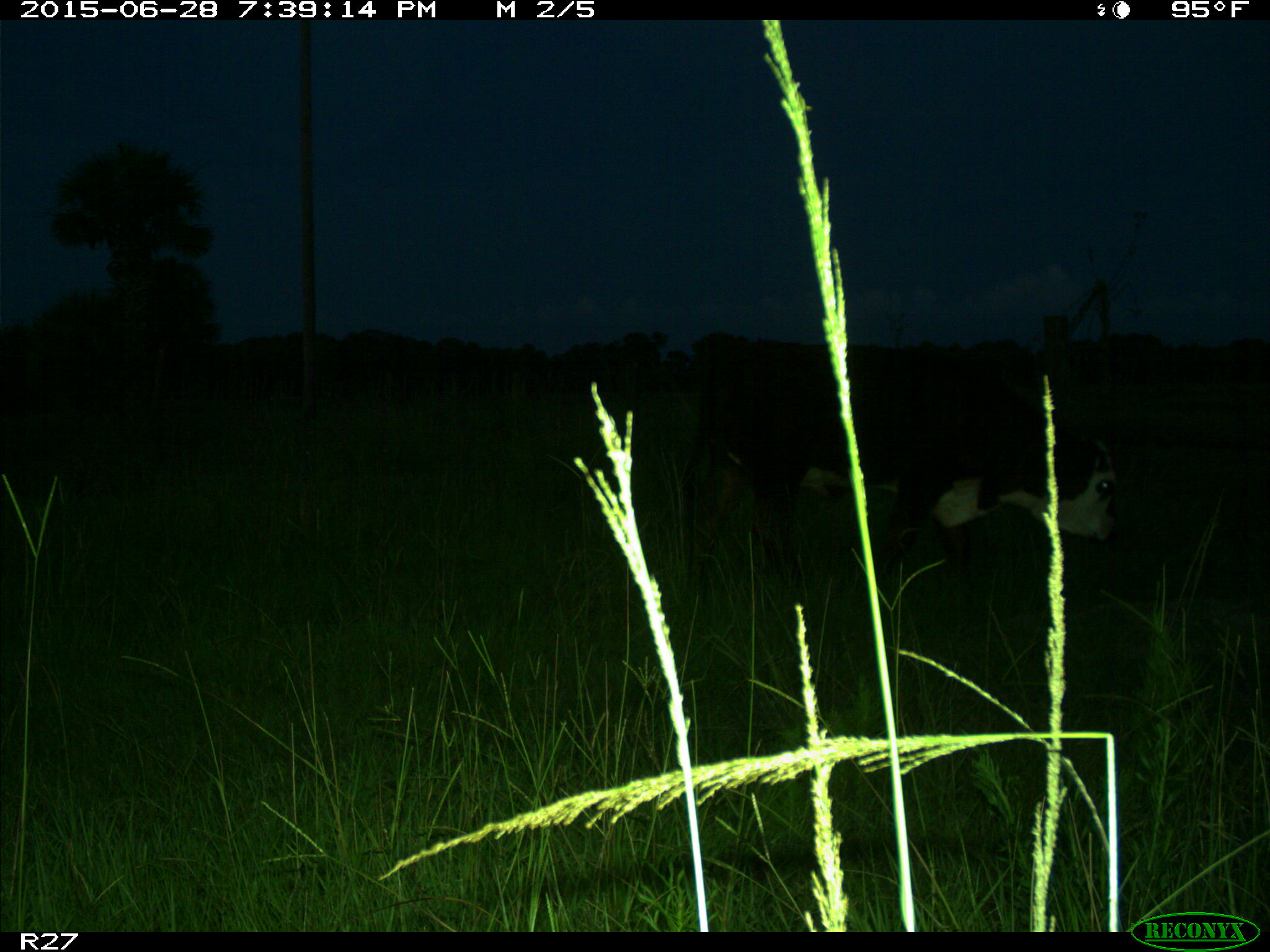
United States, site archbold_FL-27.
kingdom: Animalia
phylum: Chordata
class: Mammalia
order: Artiodactyla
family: Bovidae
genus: Bos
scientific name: Bos taurus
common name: domestic cow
Bos taurus (domestic cow).